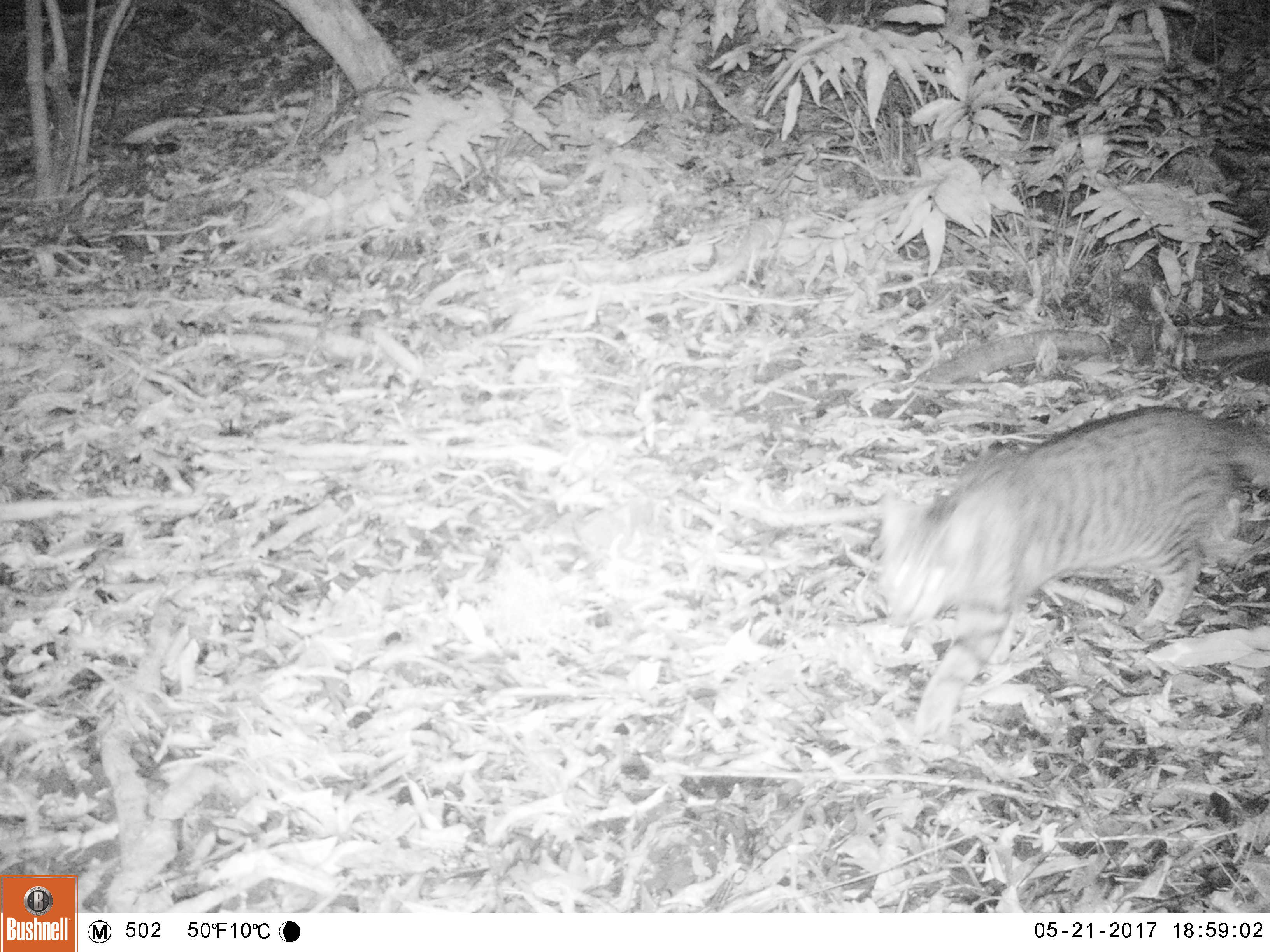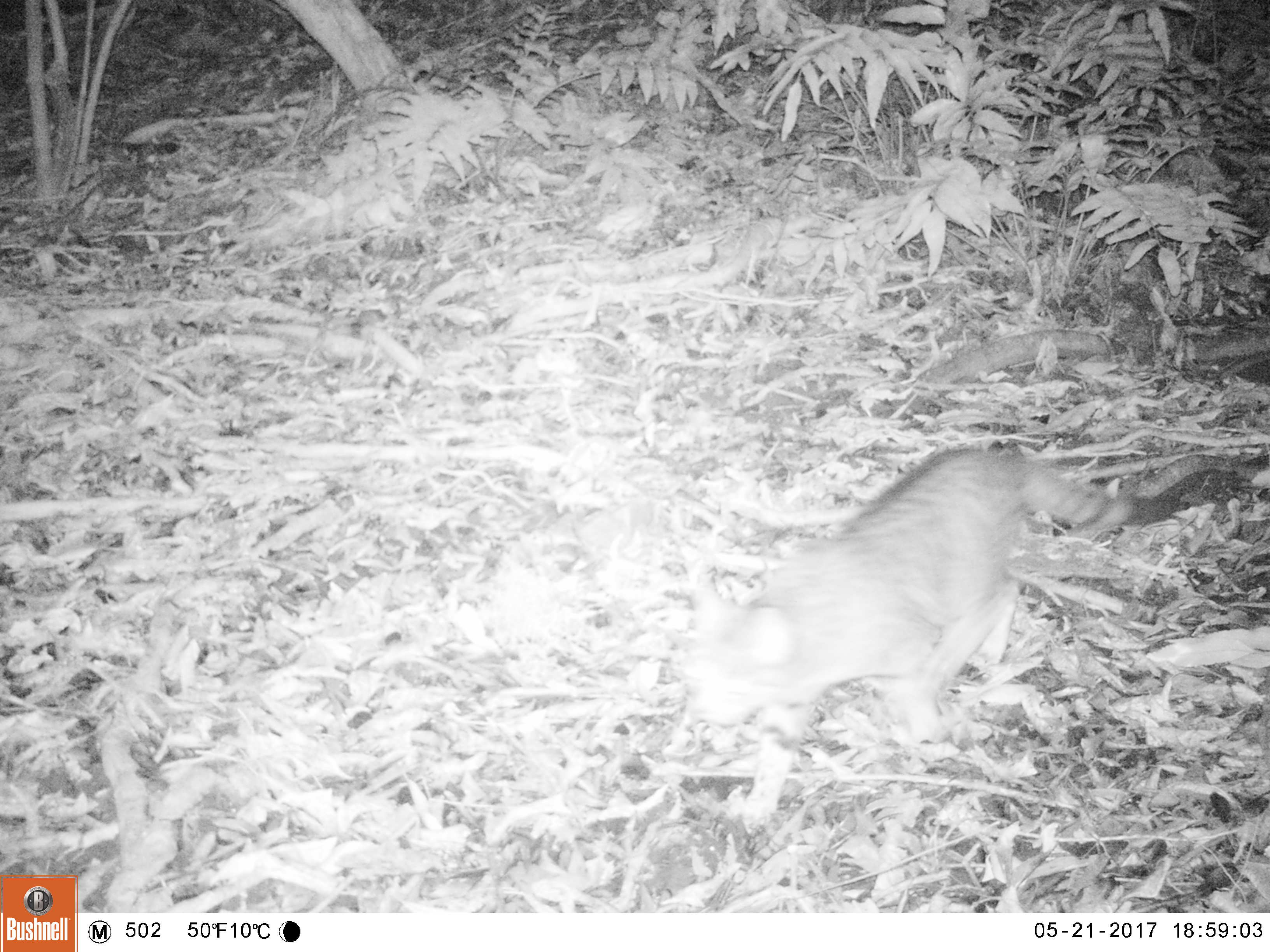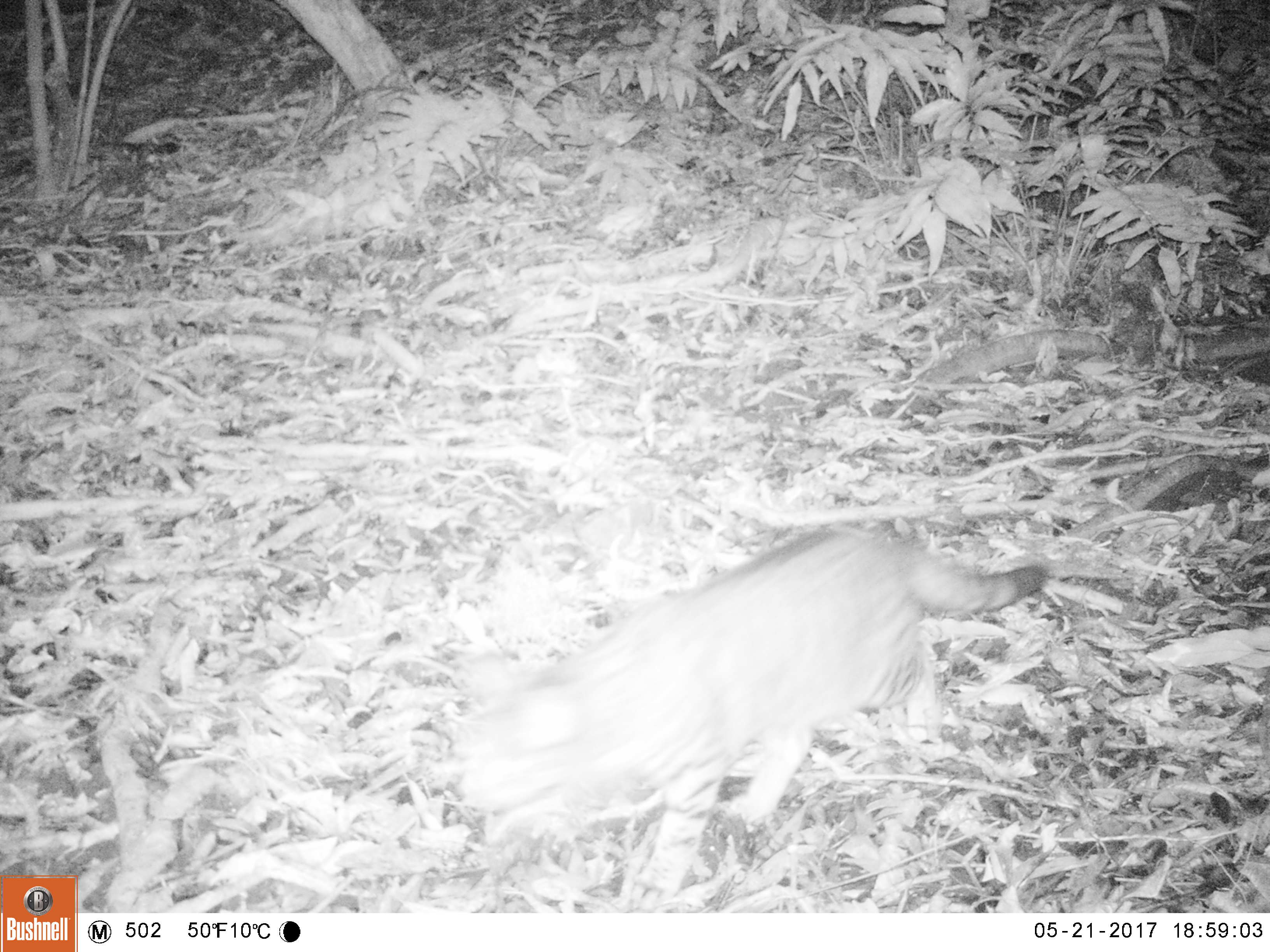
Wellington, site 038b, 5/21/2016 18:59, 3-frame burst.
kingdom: Animalia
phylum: Chordata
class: Mammalia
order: Carnivora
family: Felidae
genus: Felis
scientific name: Felis catus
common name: cat